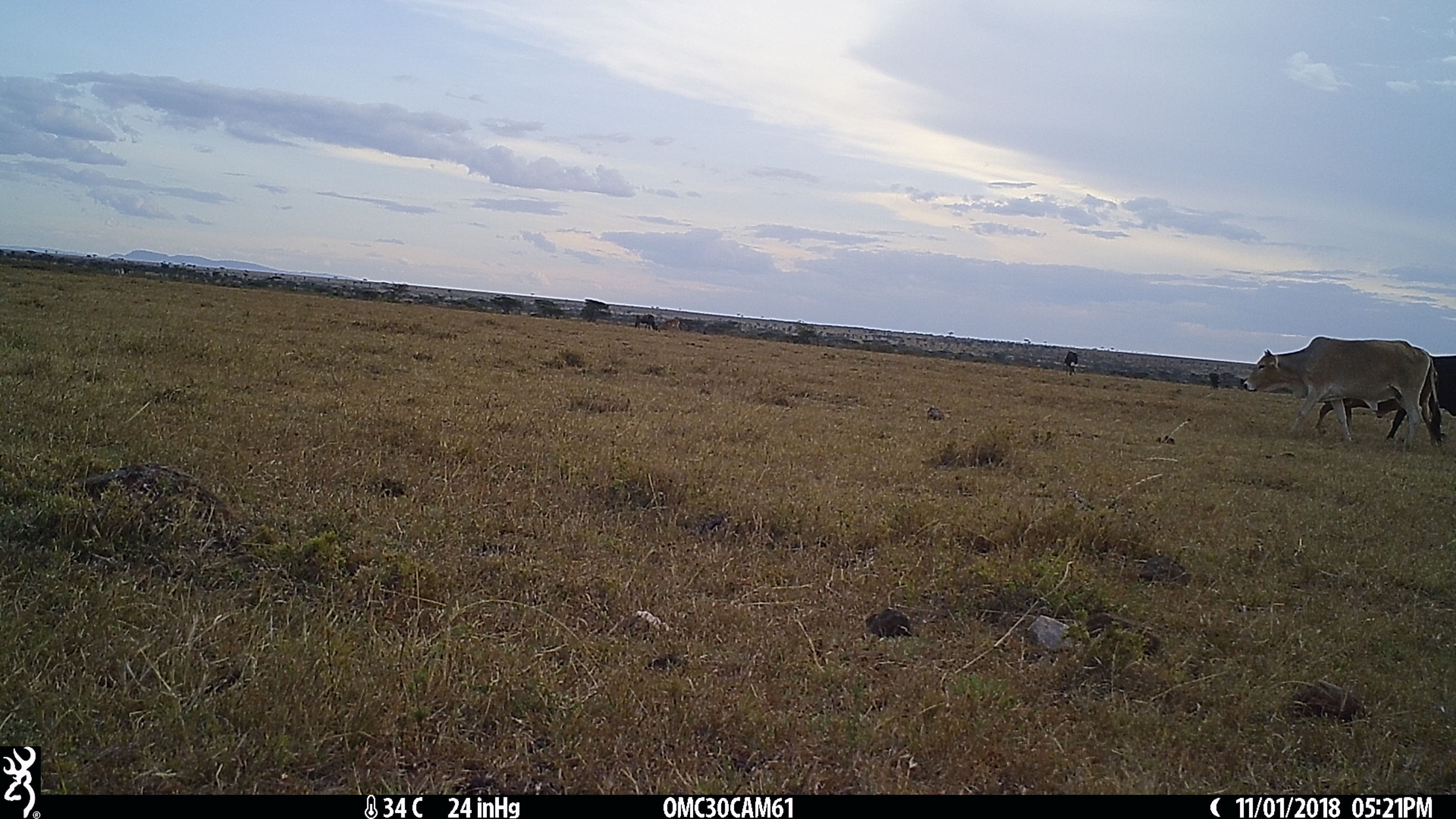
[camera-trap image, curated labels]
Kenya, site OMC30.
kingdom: Animalia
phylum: Chordata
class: Mammalia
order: Artiodactyla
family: Bovidae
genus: Bos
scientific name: Bos taurus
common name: cattle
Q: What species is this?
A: Cattle (Bos taurus).